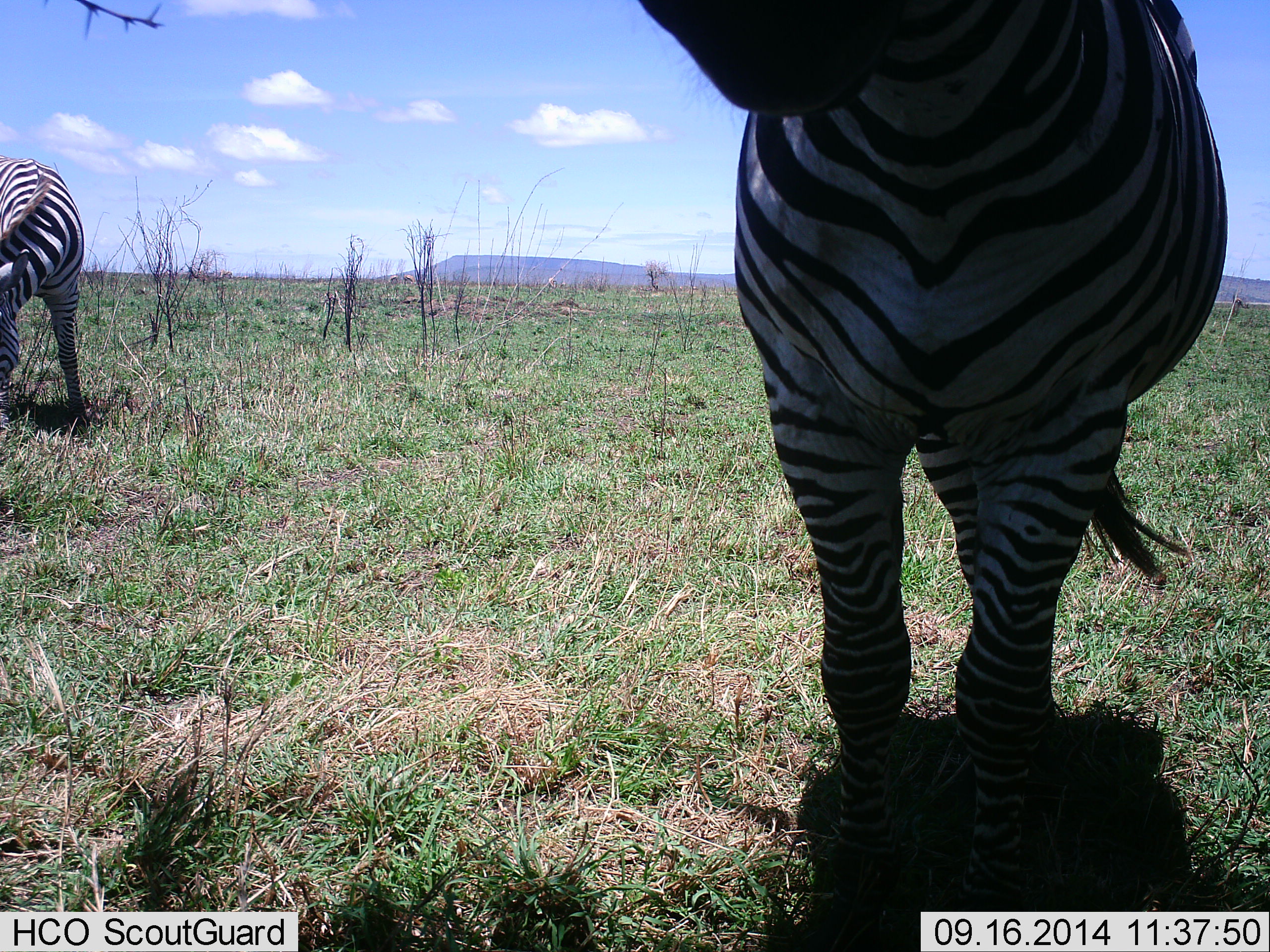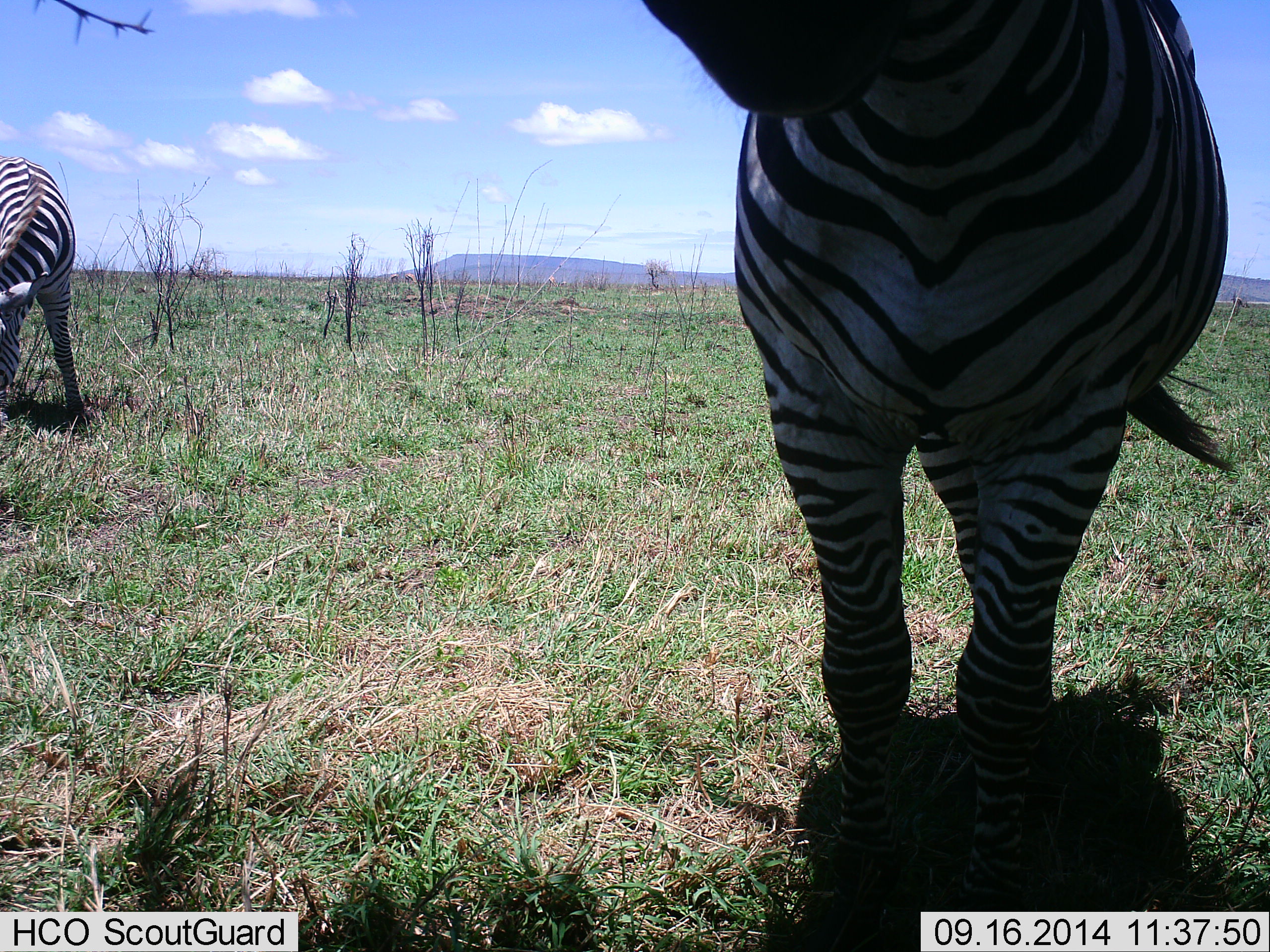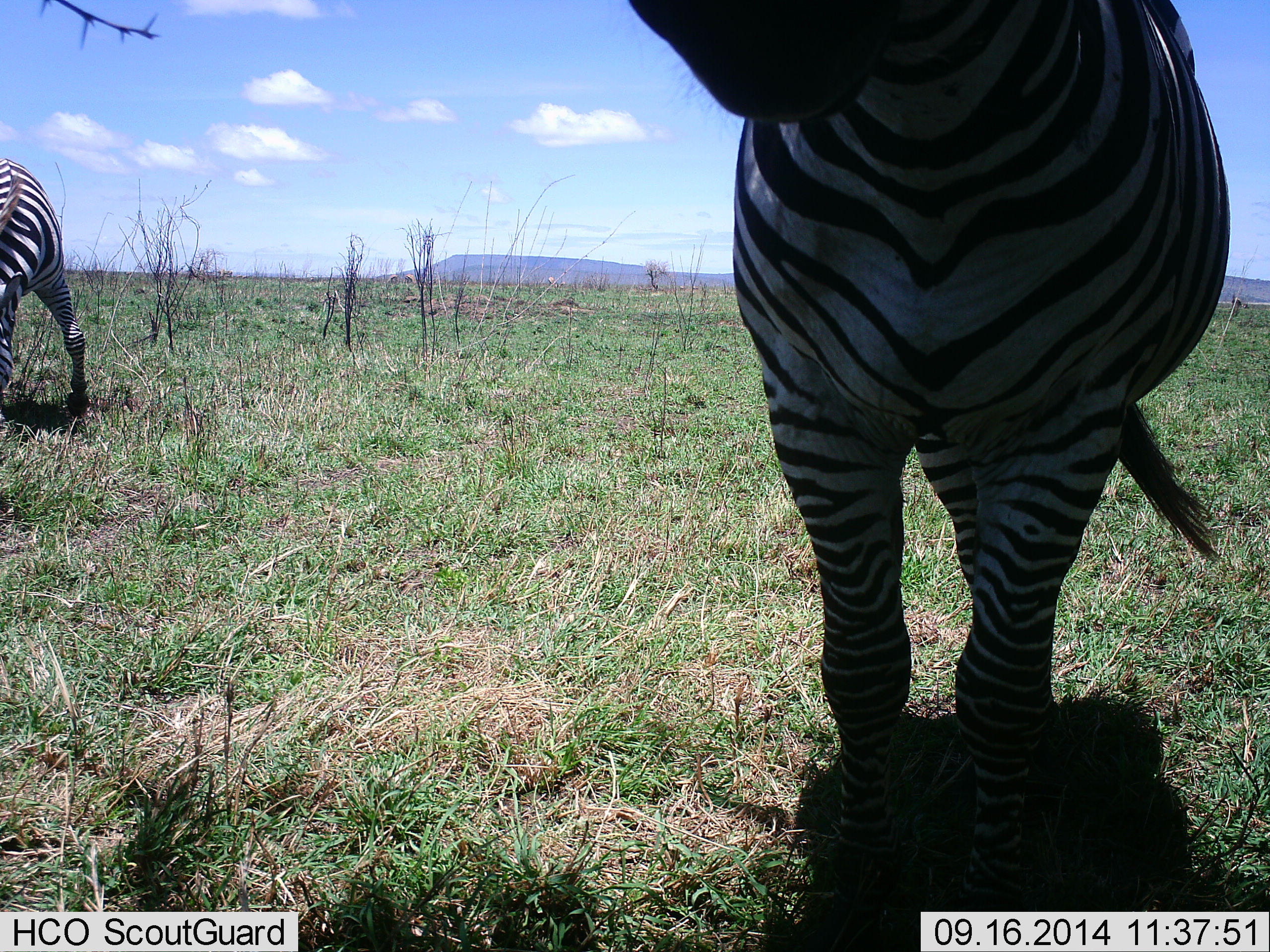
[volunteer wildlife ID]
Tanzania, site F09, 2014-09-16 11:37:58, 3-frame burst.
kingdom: Animalia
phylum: Chordata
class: Mammalia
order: Perissodactyla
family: Equidae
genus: Equus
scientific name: Equus quagga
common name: plains zebra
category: zebra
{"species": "zebra (plains zebra) (Equus quagga)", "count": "2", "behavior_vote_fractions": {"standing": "100%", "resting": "0%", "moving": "0%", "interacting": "0%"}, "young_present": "0%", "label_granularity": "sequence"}